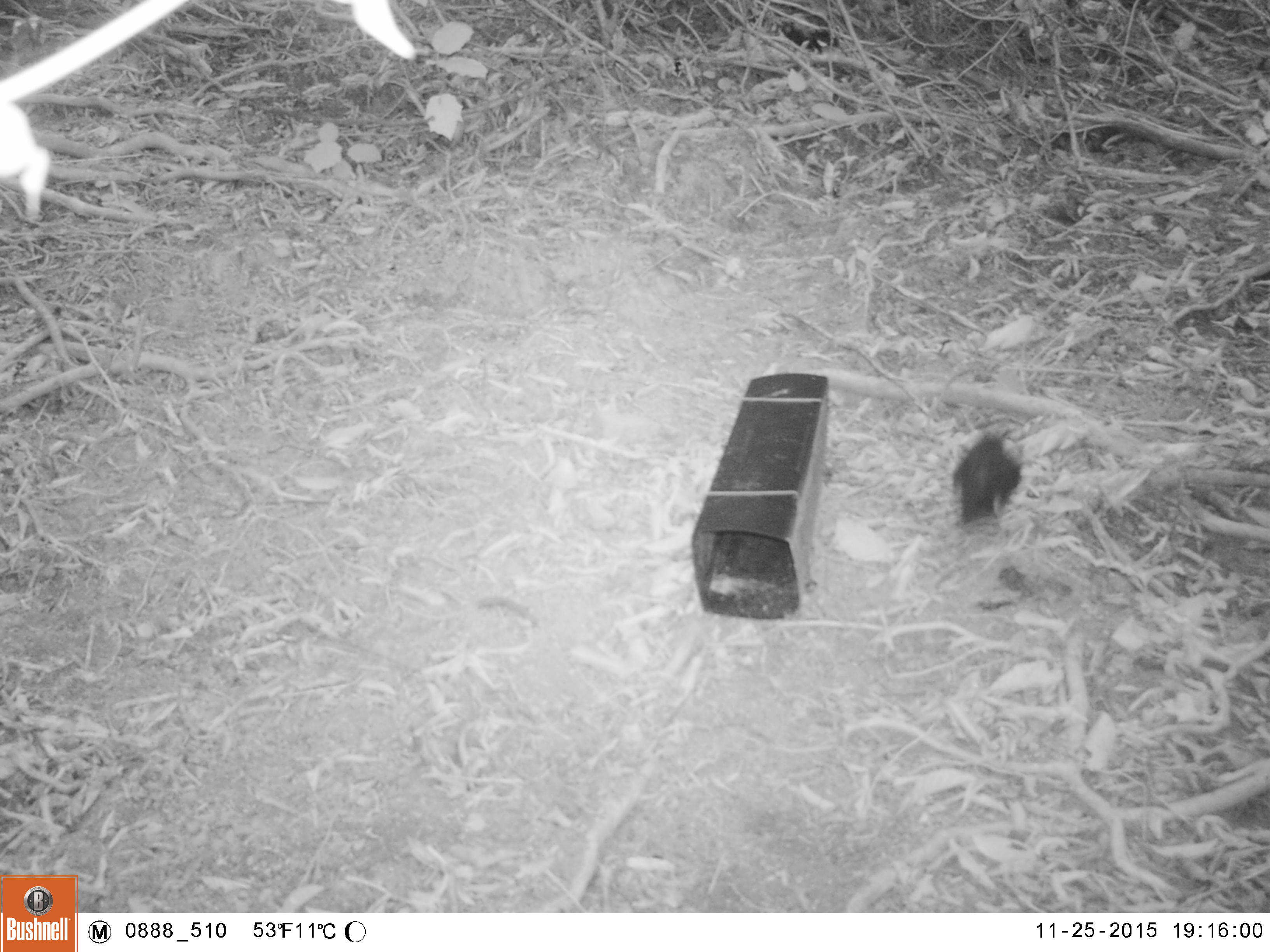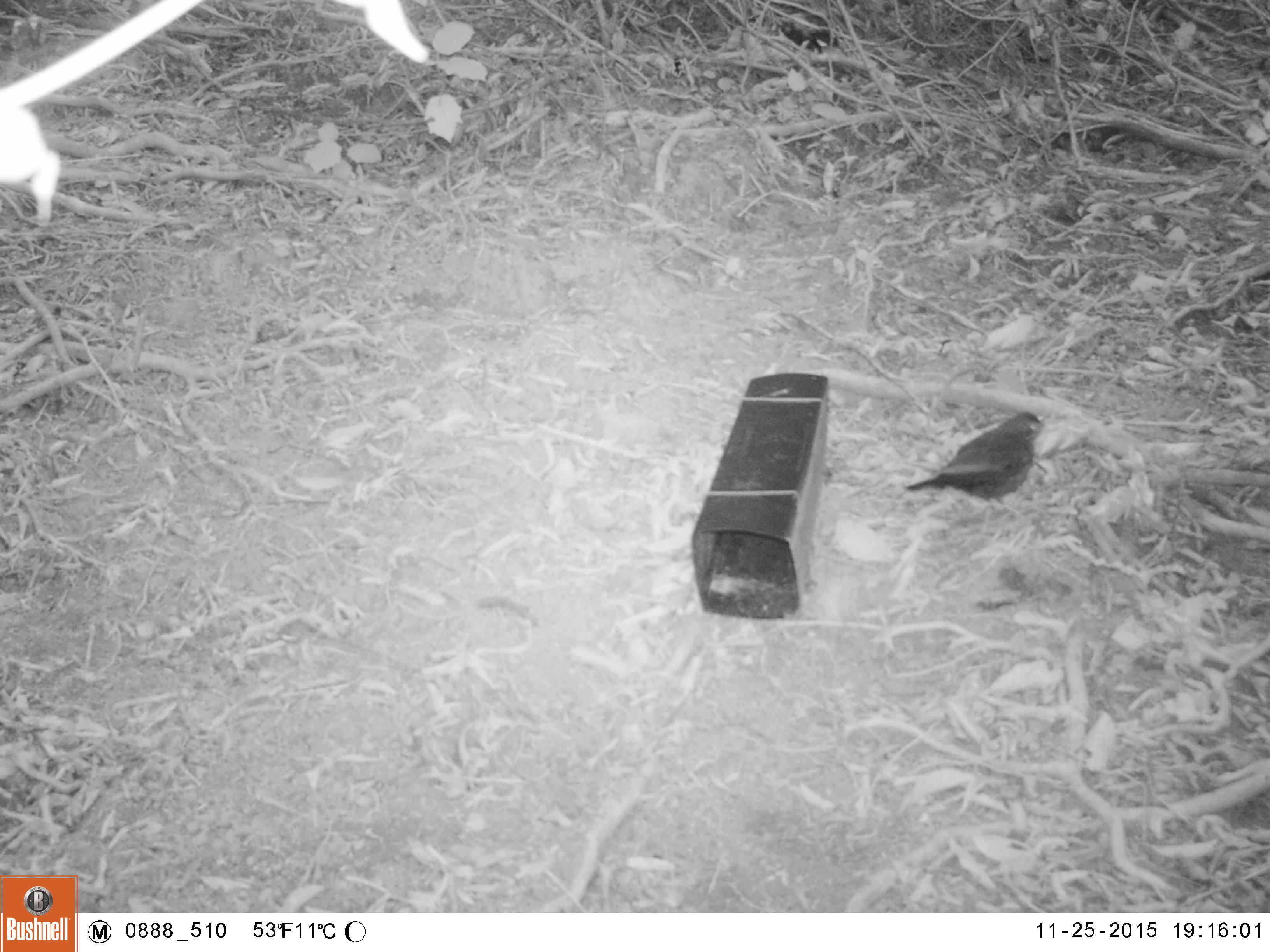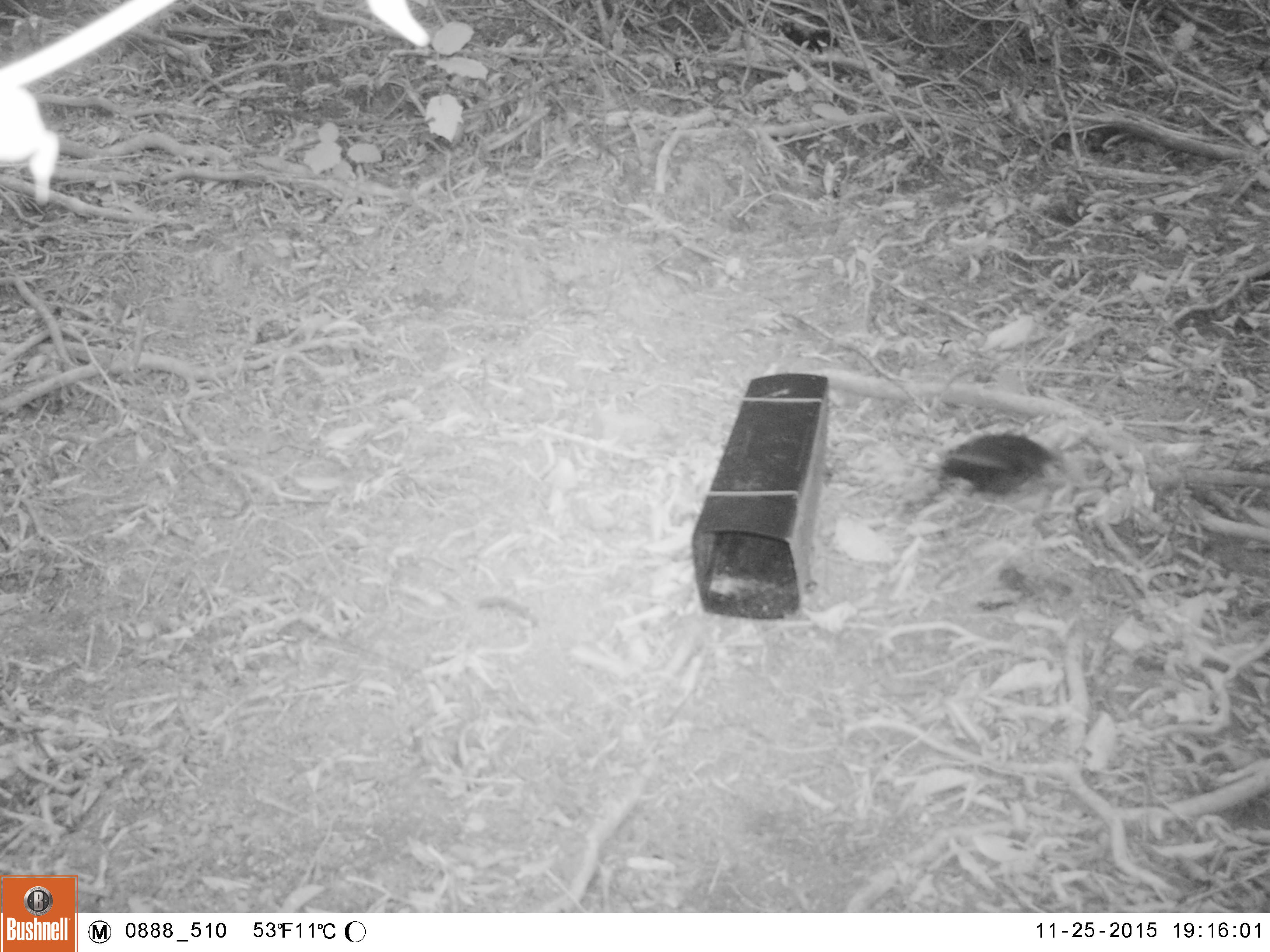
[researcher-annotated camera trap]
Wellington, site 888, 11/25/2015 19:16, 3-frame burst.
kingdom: Animalia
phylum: Chordata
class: Aves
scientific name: Aves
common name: bird